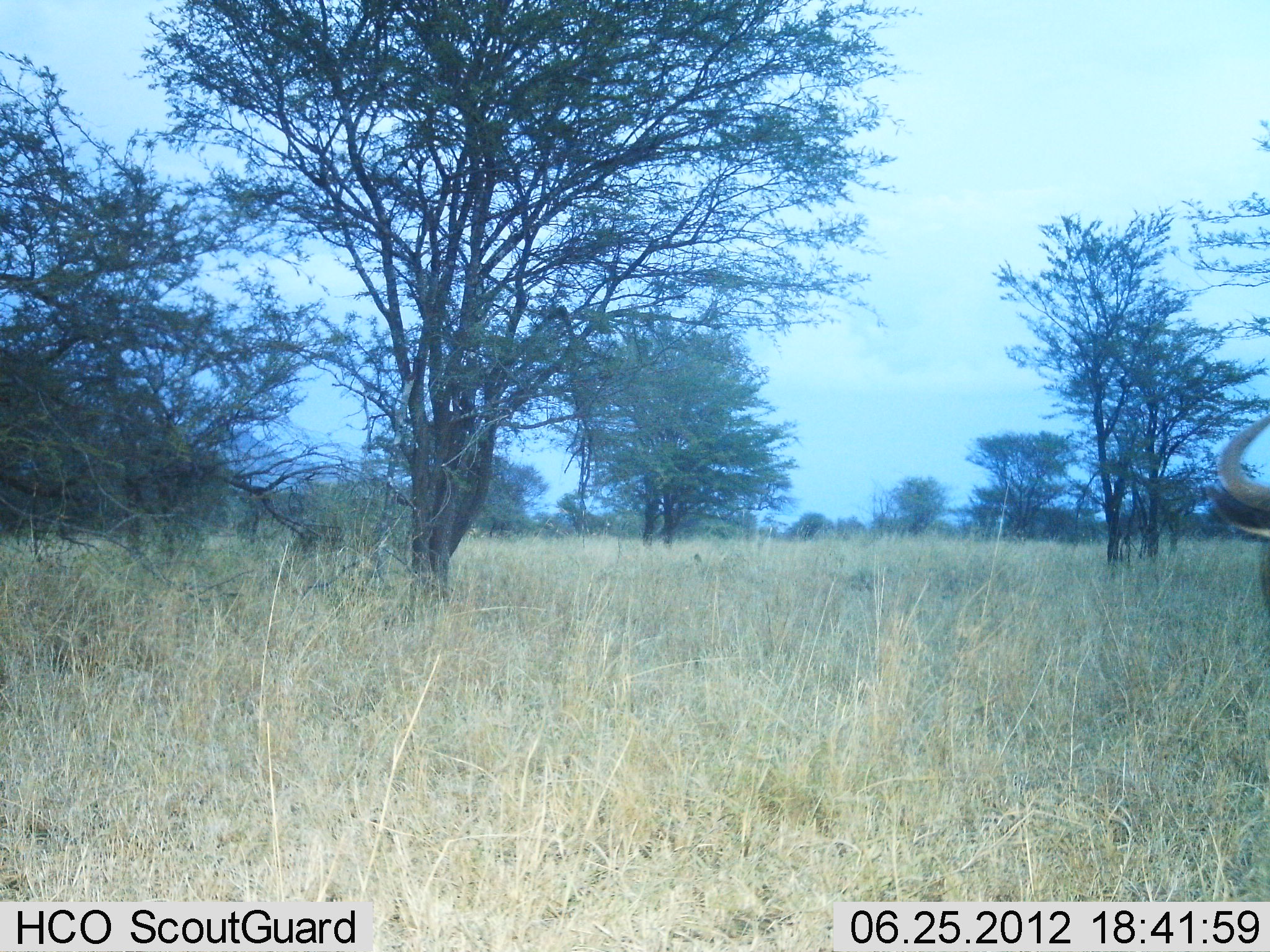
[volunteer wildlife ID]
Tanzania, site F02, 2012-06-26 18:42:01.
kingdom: Animalia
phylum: Chordata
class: Mammalia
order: Artiodactyla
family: Bovidae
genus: Connochaetes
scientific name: Connochaetes taurinus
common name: blue wildebeest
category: wildebeest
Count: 1.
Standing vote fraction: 100%.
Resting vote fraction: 0%.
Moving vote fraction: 0%.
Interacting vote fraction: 0%.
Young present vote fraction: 0%.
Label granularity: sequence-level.